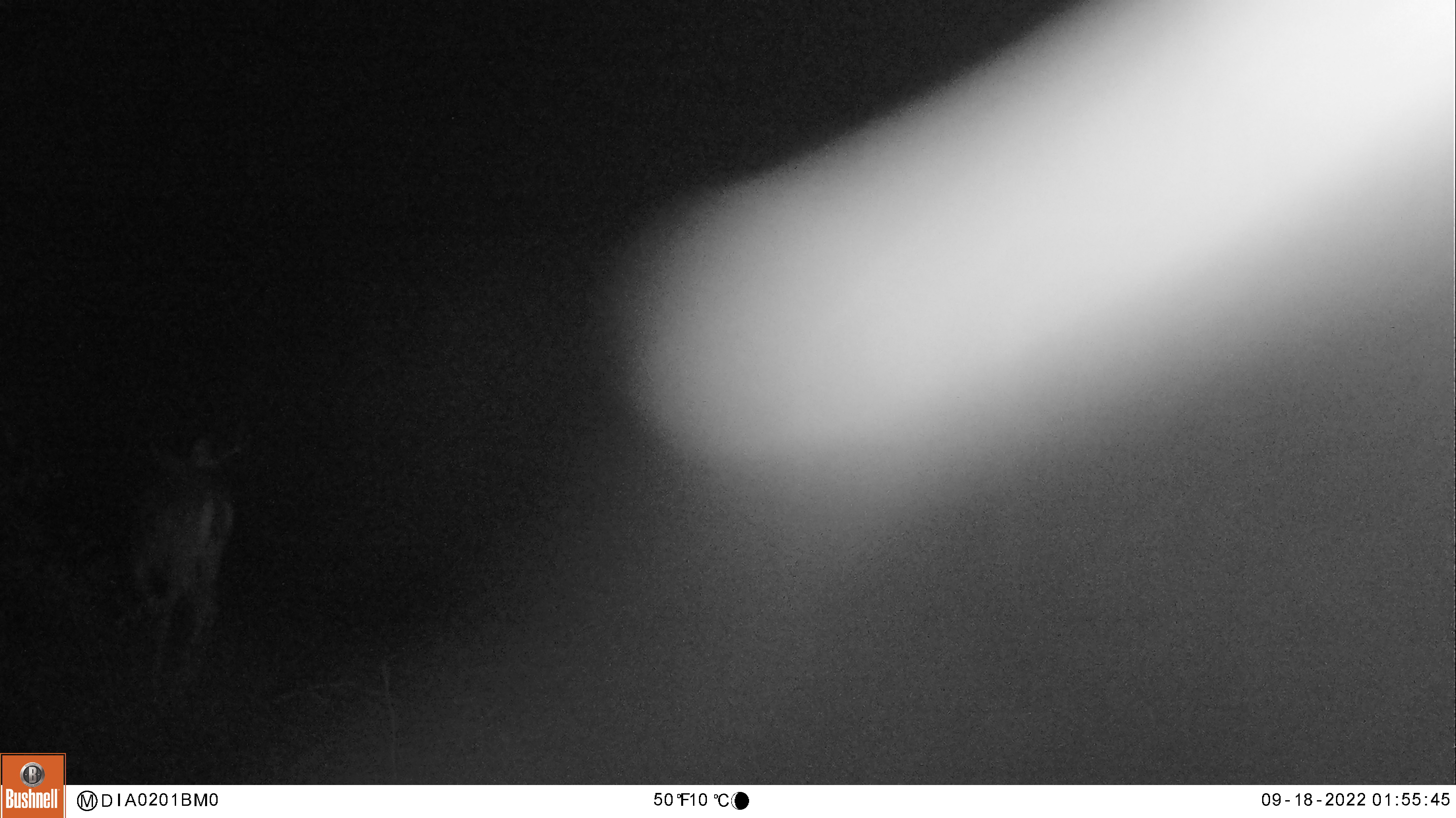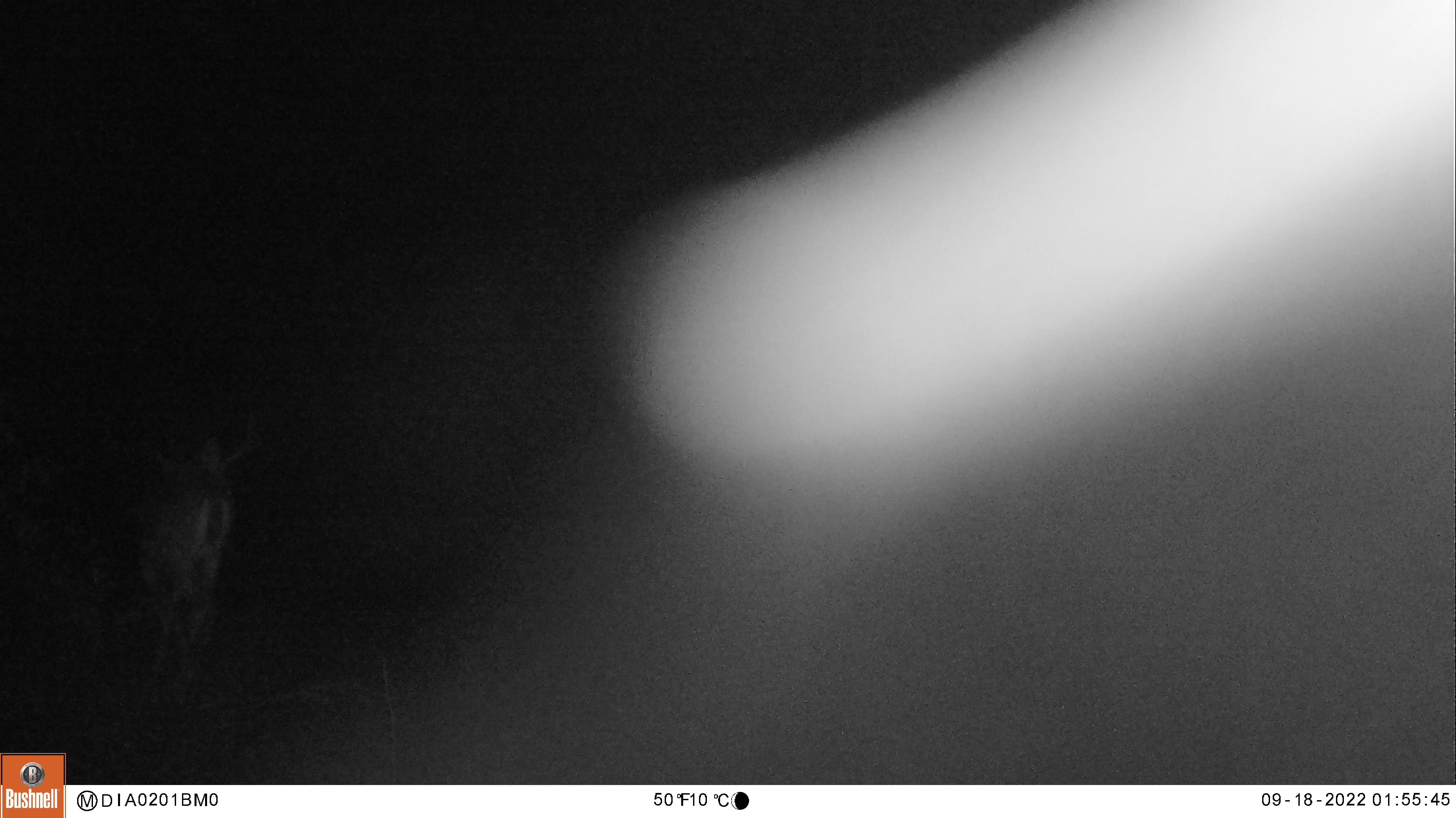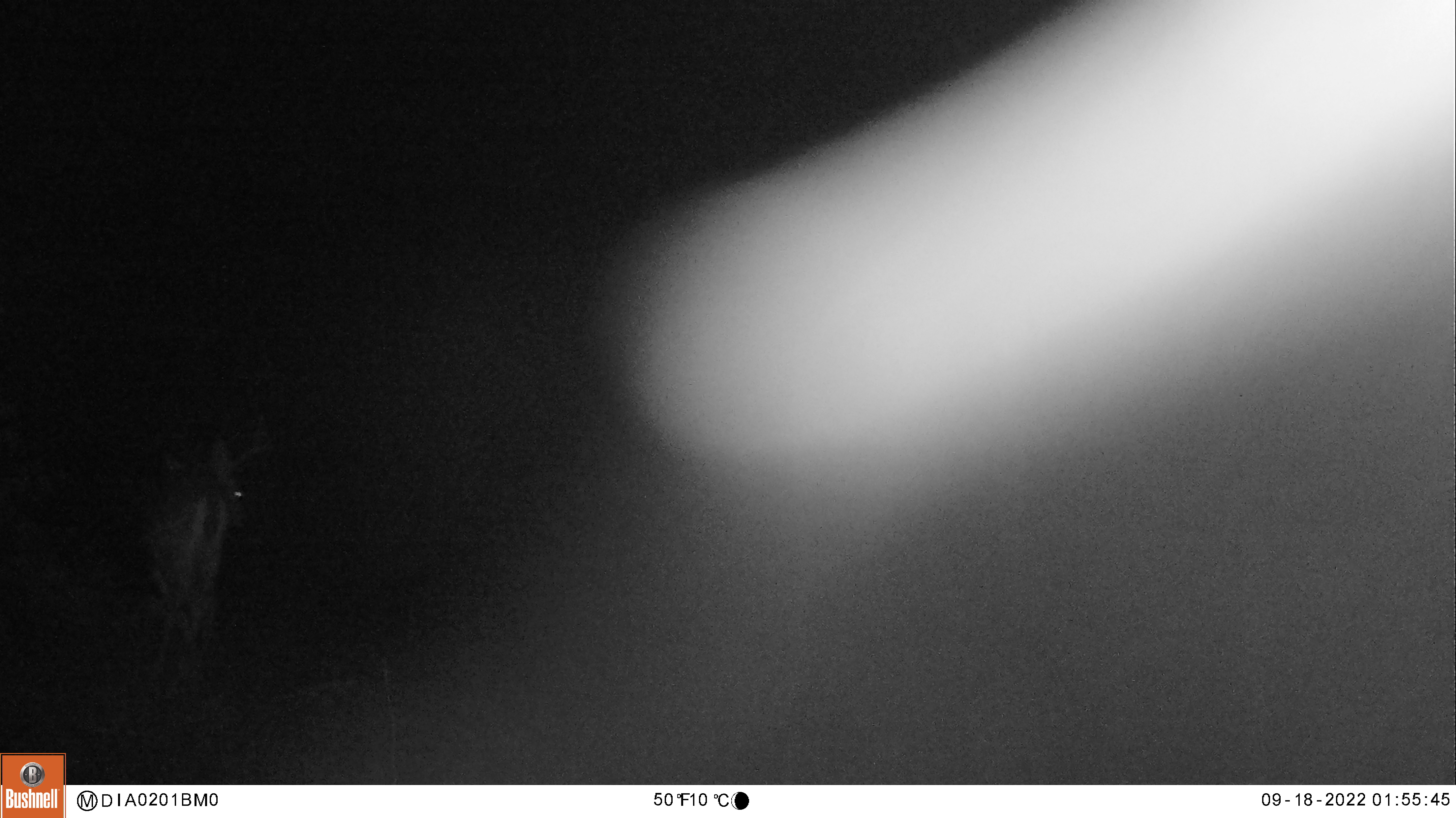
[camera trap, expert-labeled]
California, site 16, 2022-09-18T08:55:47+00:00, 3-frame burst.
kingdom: Animalia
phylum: Chordata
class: Mammalia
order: Artiodactyla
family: Cervidae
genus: Odocoileus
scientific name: Odocoileus hemionus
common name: mule deer